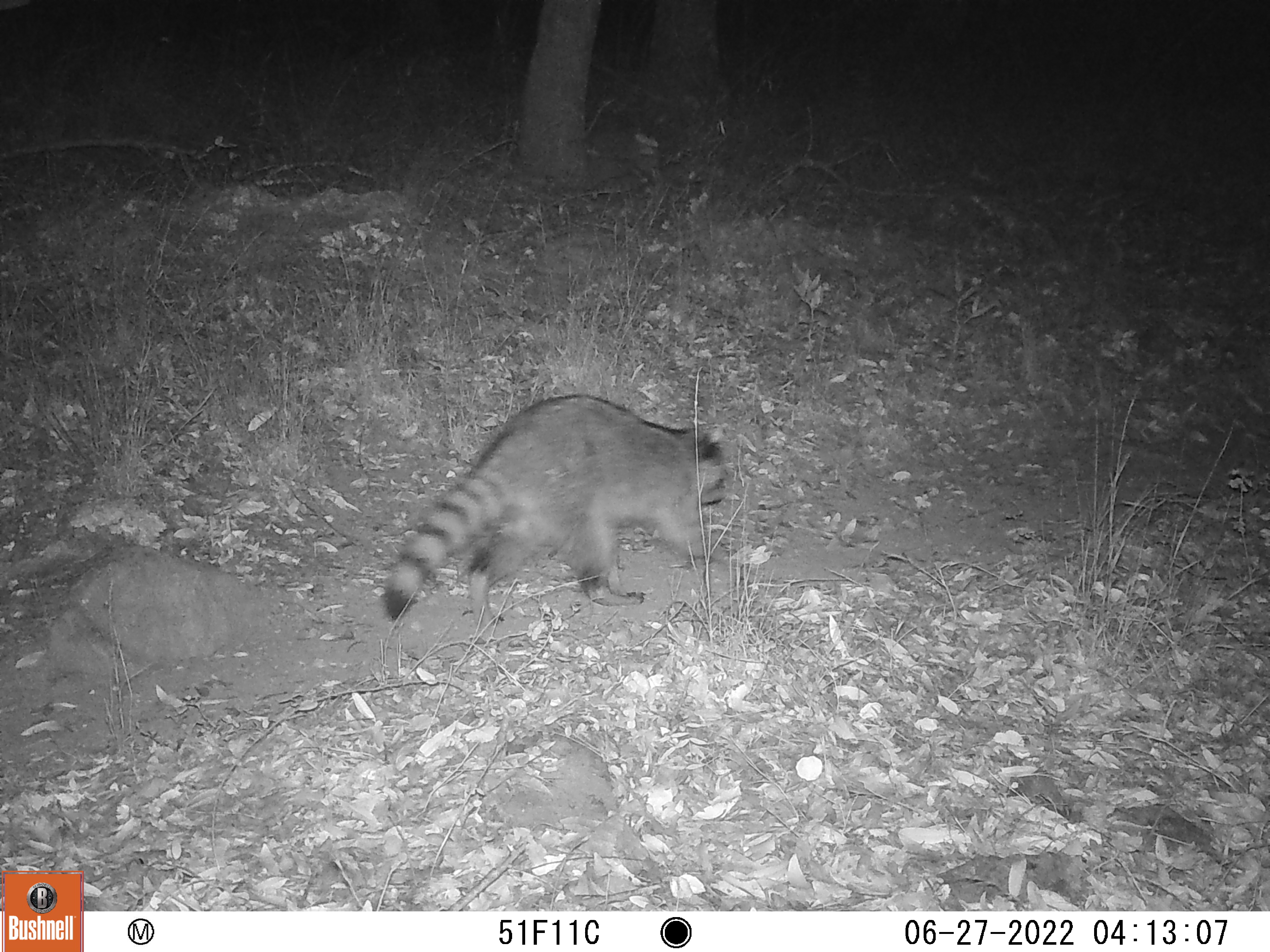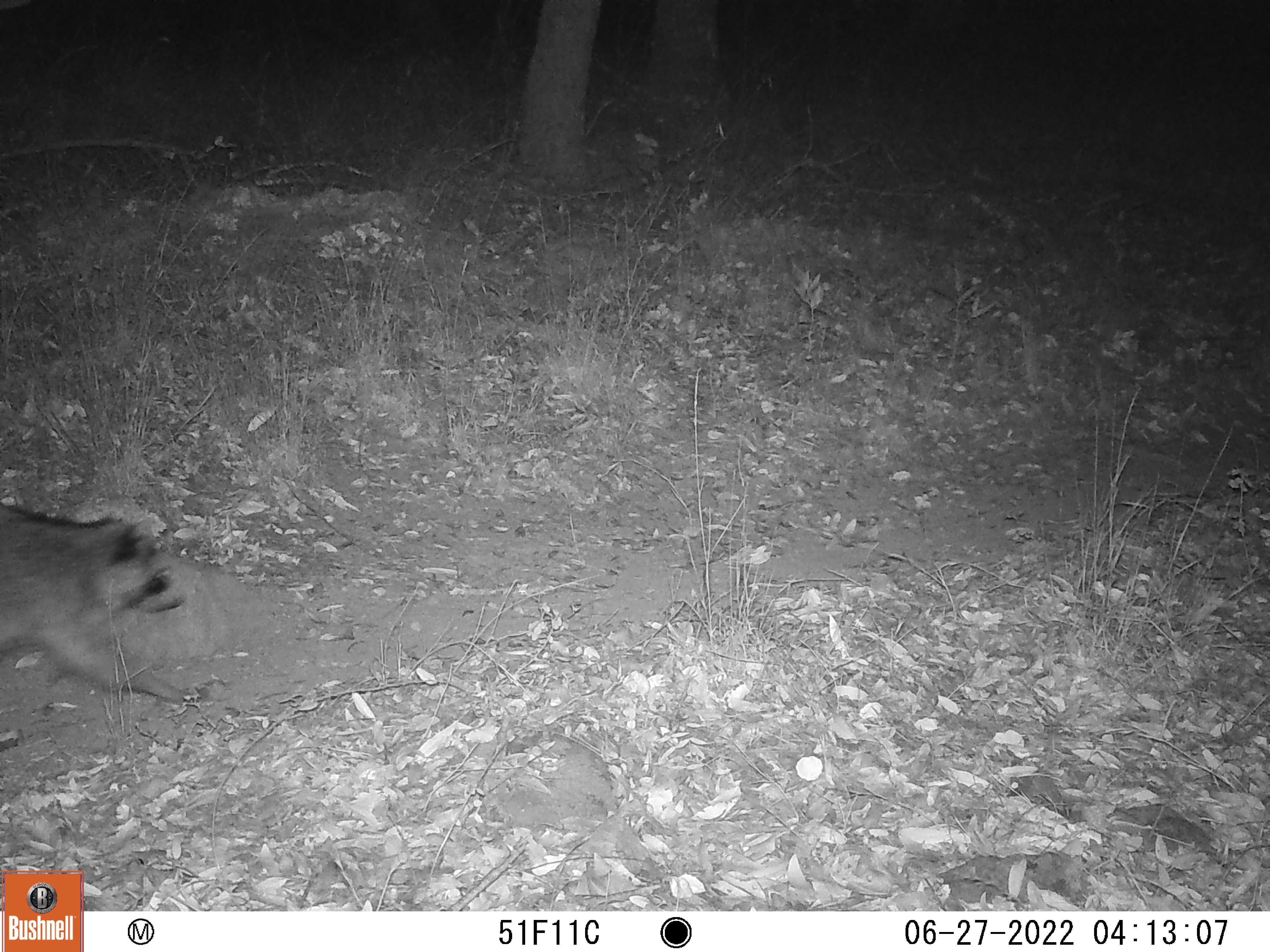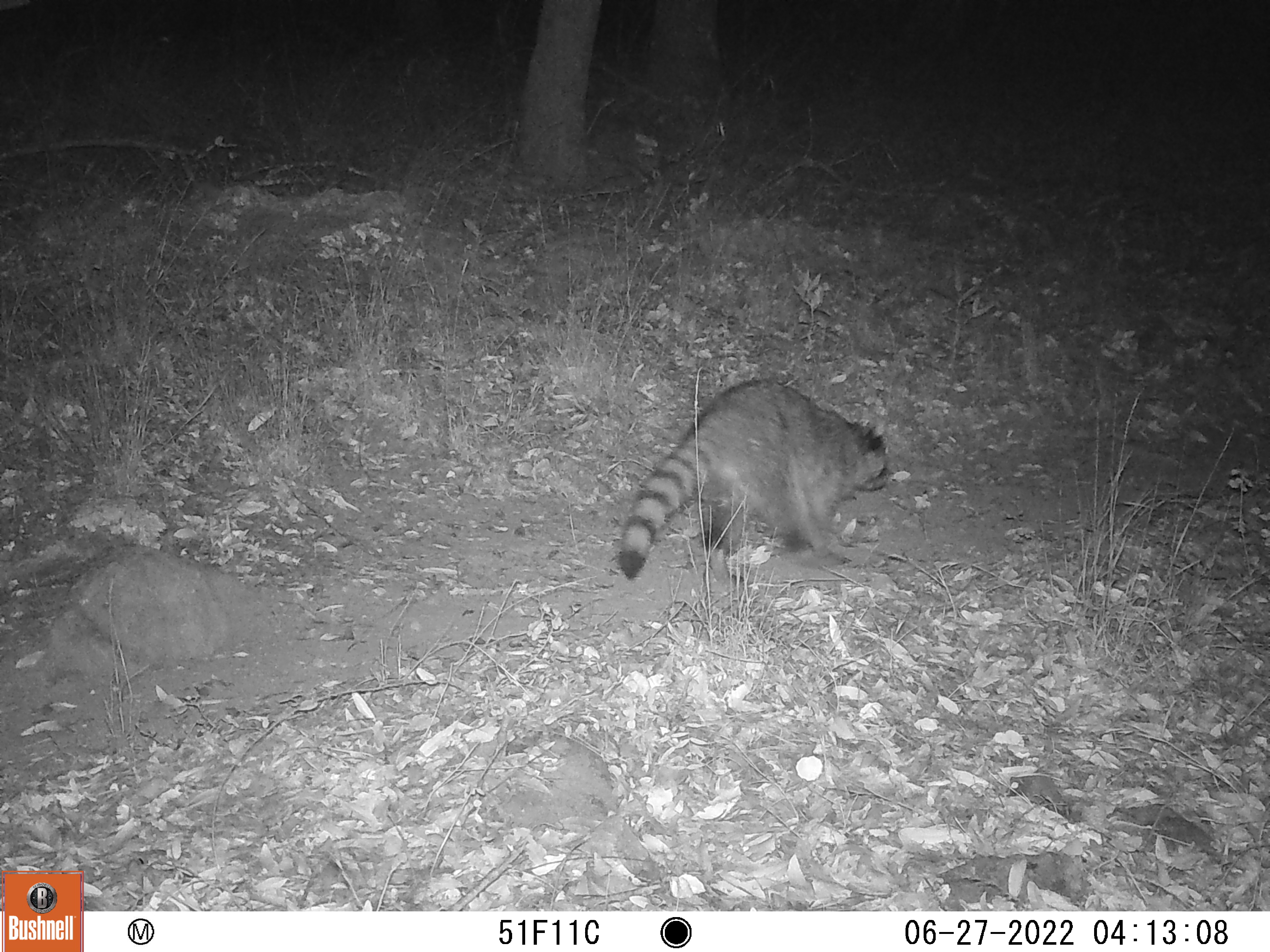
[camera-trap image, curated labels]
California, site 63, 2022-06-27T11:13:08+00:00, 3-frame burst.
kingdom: Animalia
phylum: Chordata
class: Mammalia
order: Carnivora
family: Procyonidae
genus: Procyon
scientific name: Procyon lotor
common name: raccoon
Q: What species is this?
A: Raccoon (Procyon lotor).